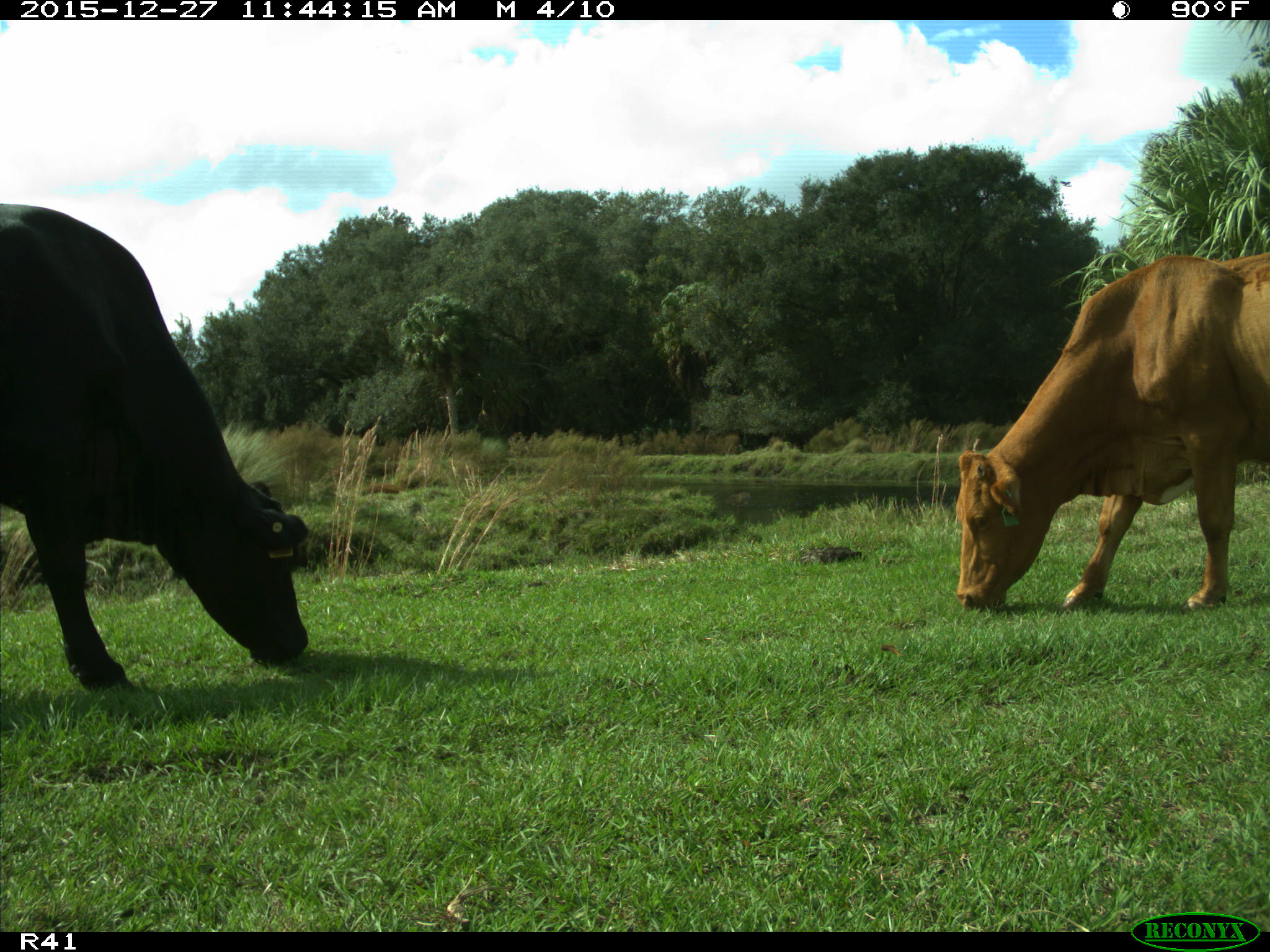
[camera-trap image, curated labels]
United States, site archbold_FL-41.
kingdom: Animalia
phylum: Chordata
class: Mammalia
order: Artiodactyla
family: Bovidae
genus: Bos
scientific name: Bos taurus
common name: domestic cow